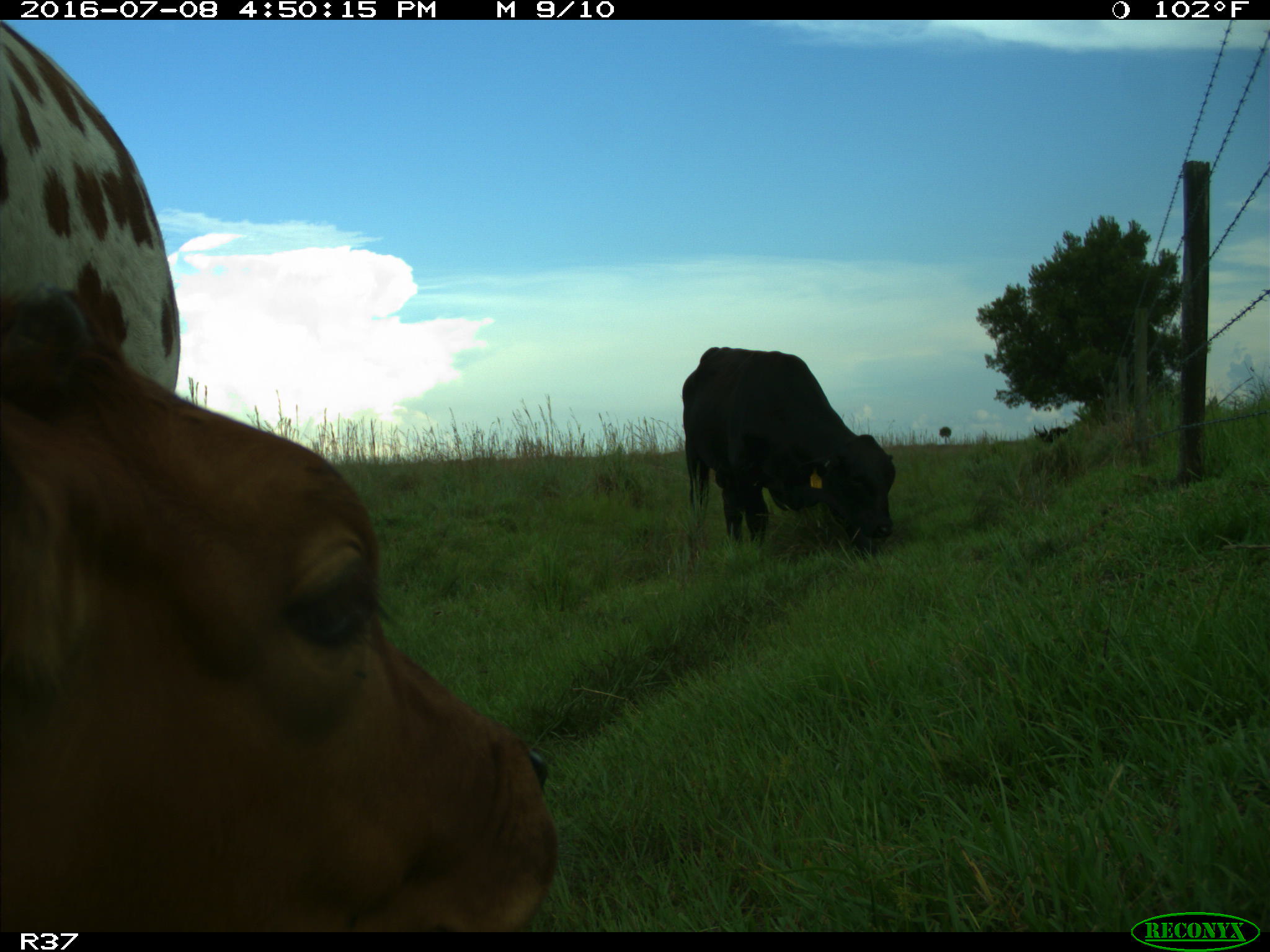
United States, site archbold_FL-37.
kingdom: Animalia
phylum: Chordata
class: Mammalia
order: Artiodactyla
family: Bovidae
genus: Bos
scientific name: Bos taurus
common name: domestic cow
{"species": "Bos taurus (domestic cow)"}